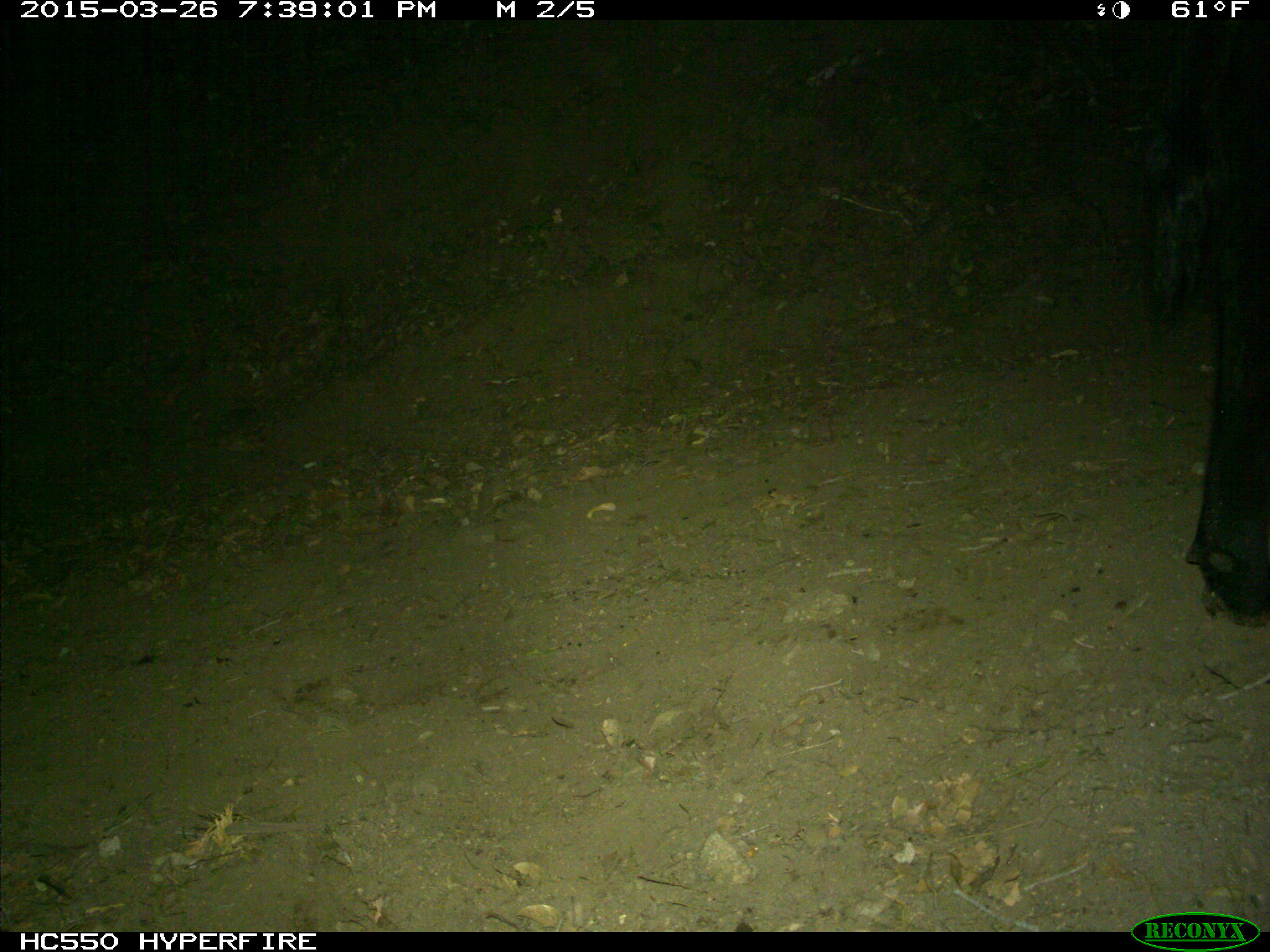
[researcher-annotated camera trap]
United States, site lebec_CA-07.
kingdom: Animalia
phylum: Chordata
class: Mammalia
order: Artiodactyla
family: Bovidae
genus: Bos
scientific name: Bos taurus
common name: domestic cow